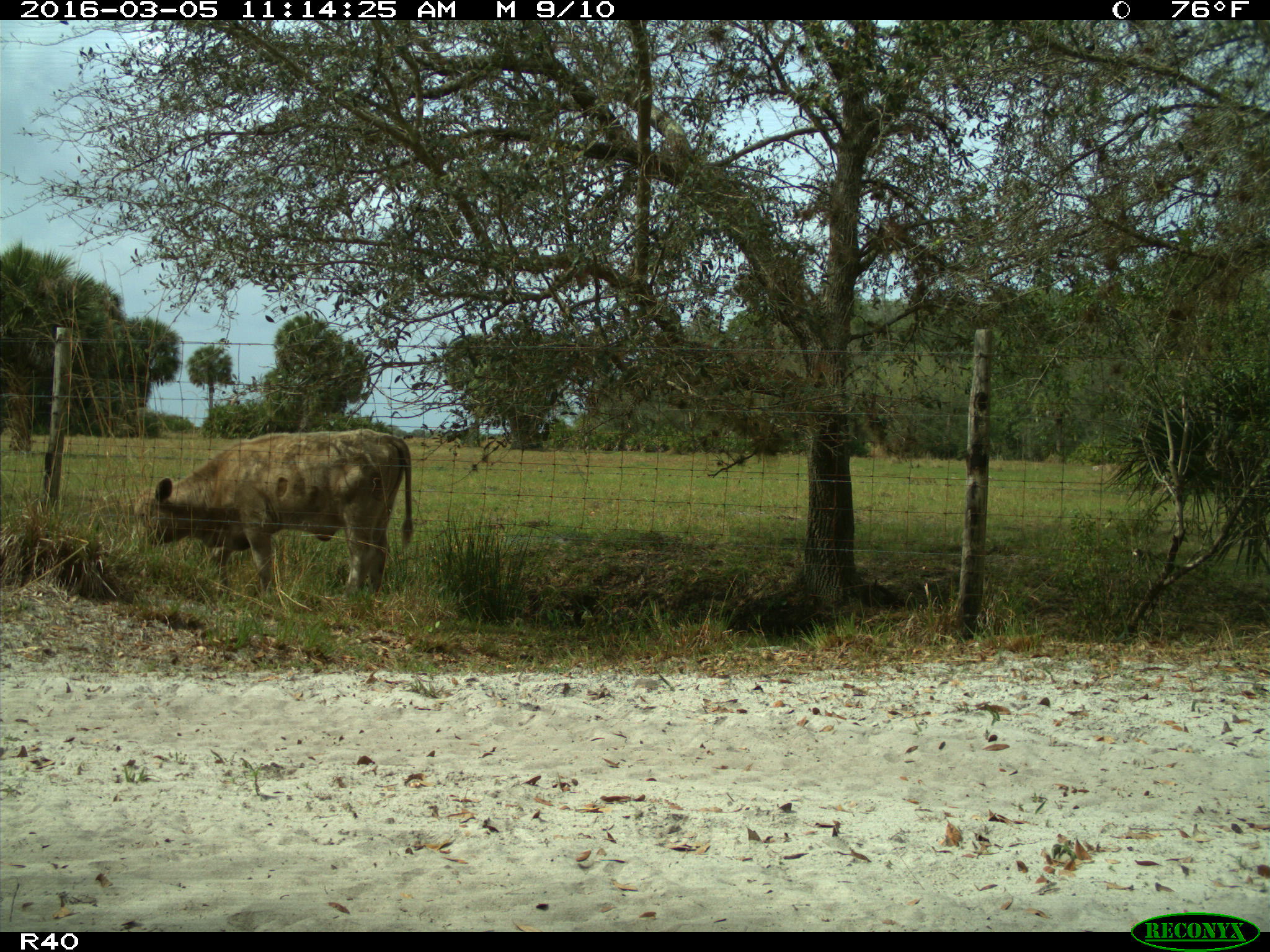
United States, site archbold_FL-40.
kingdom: Animalia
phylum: Chordata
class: Mammalia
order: Artiodactyla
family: Bovidae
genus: Bos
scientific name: Bos taurus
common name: domestic cow